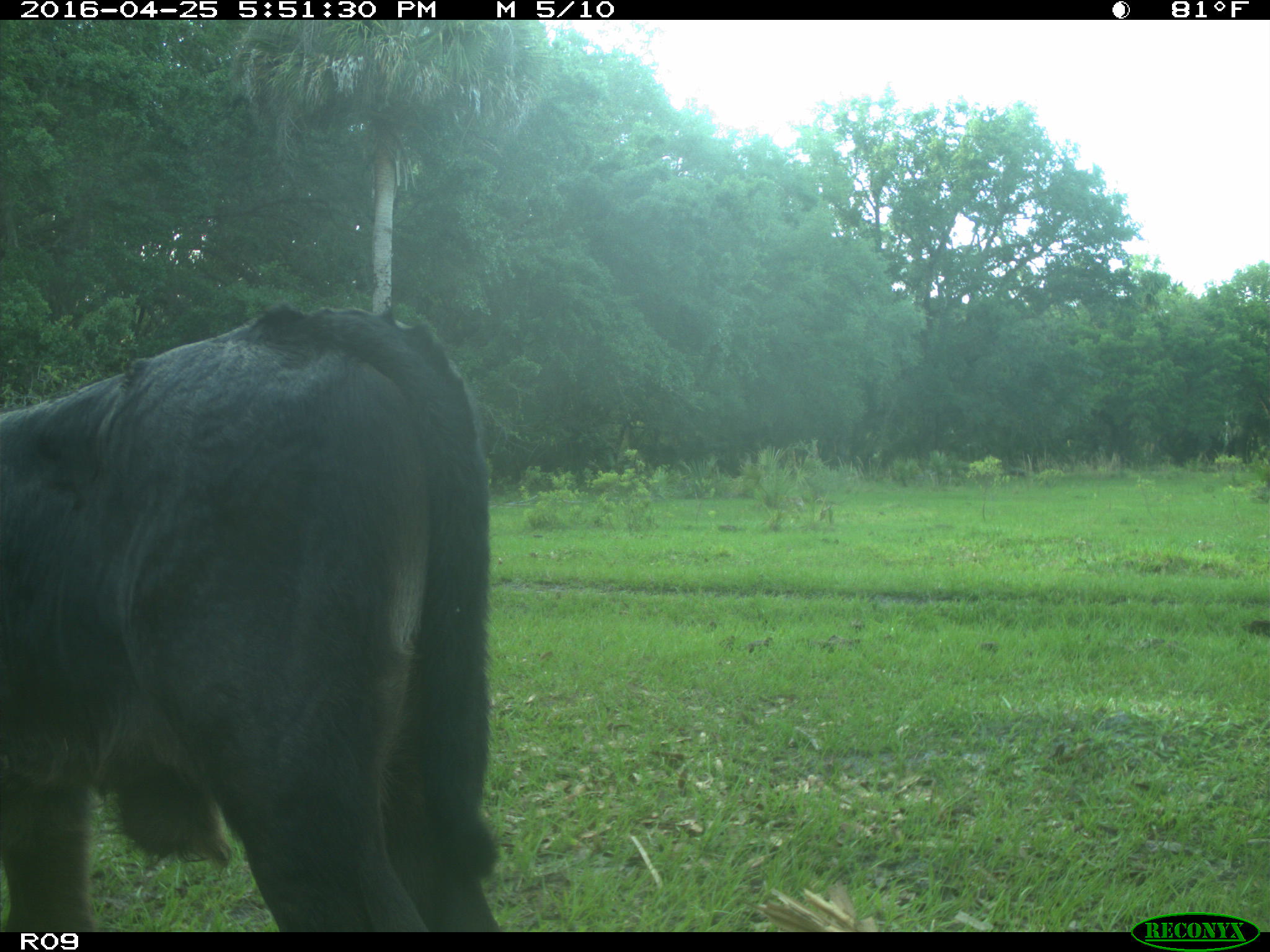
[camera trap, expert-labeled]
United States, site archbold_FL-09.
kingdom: Animalia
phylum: Chordata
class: Mammalia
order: Artiodactyla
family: Bovidae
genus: Bos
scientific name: Bos taurus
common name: domestic cow